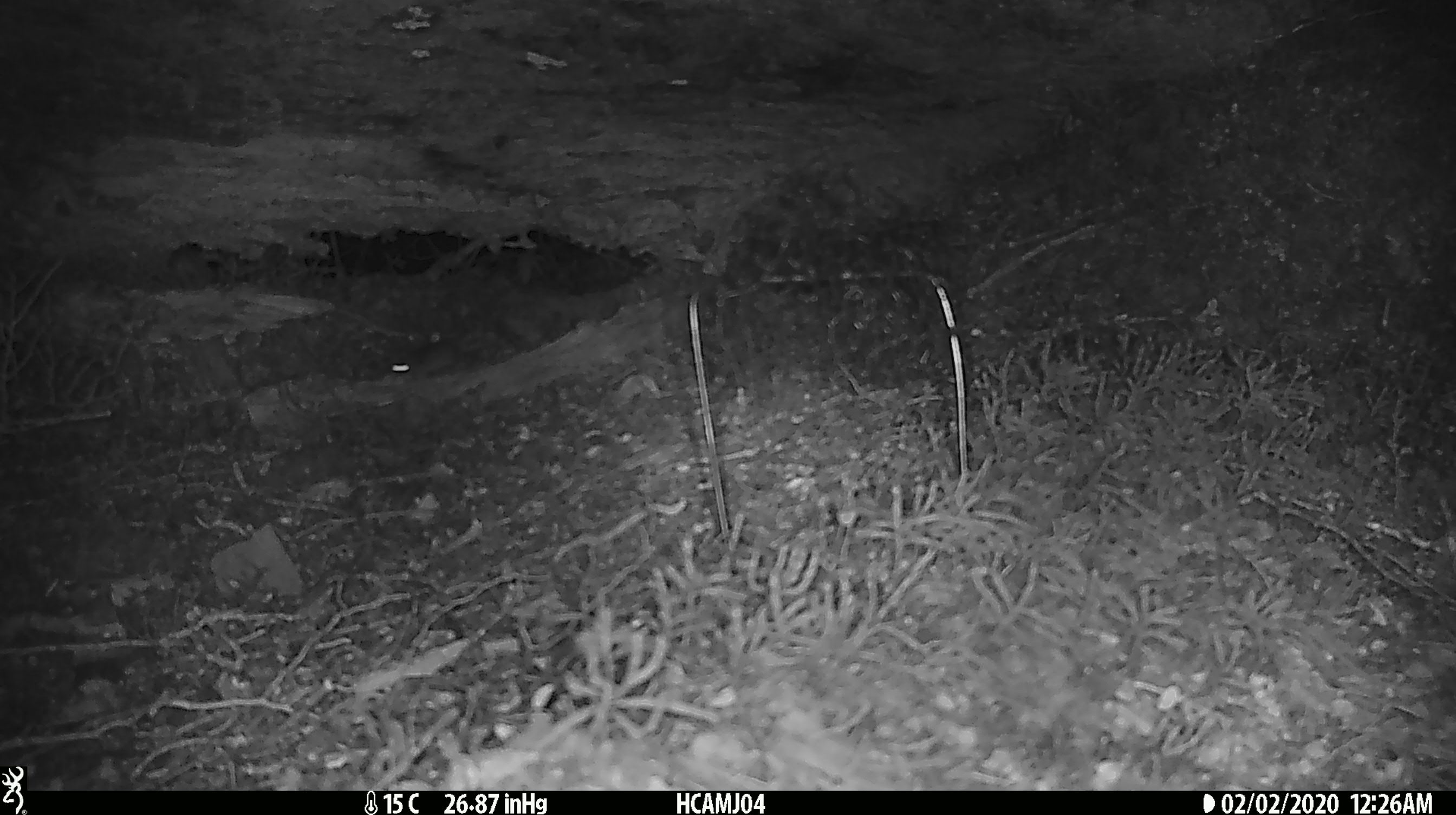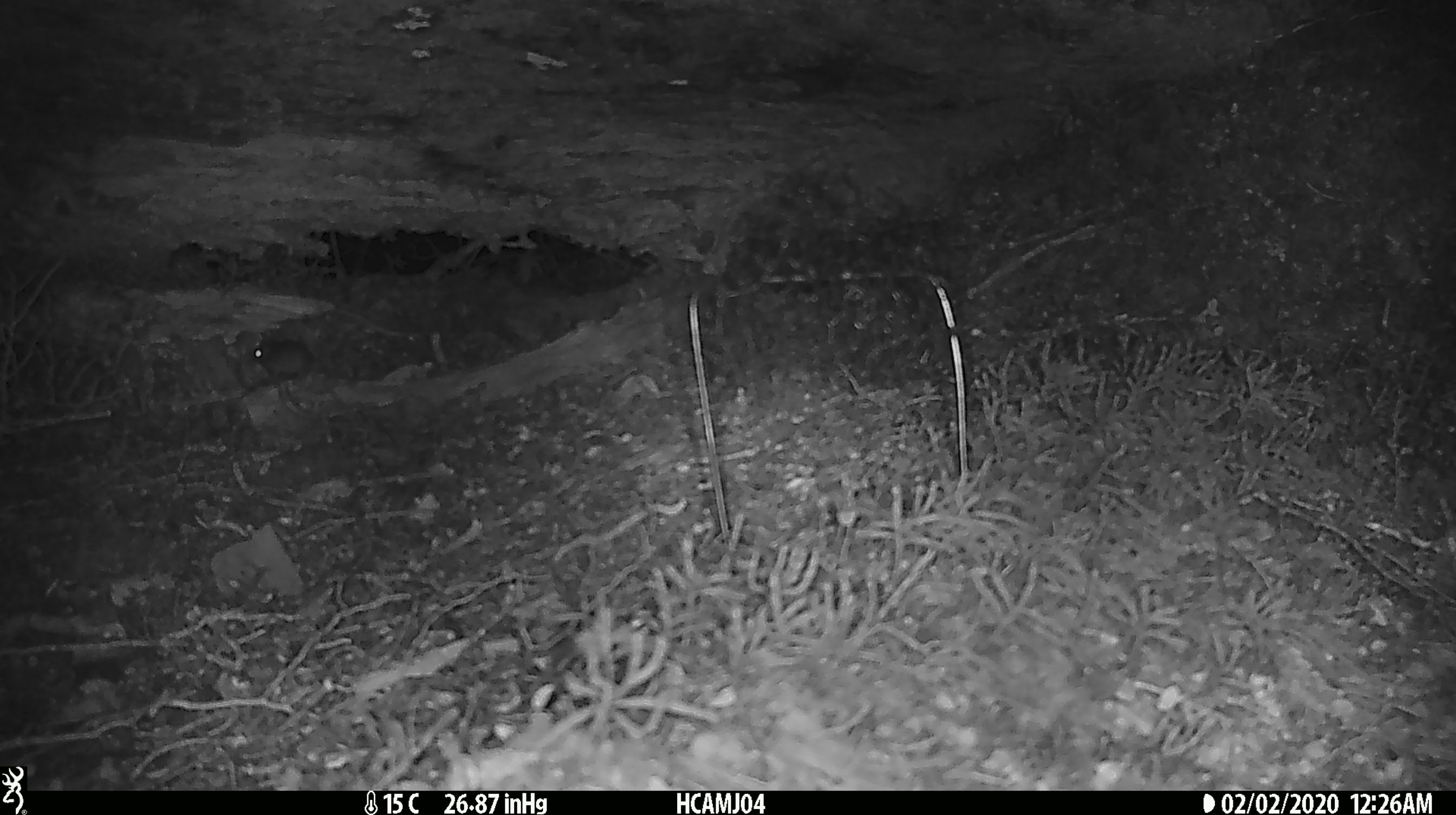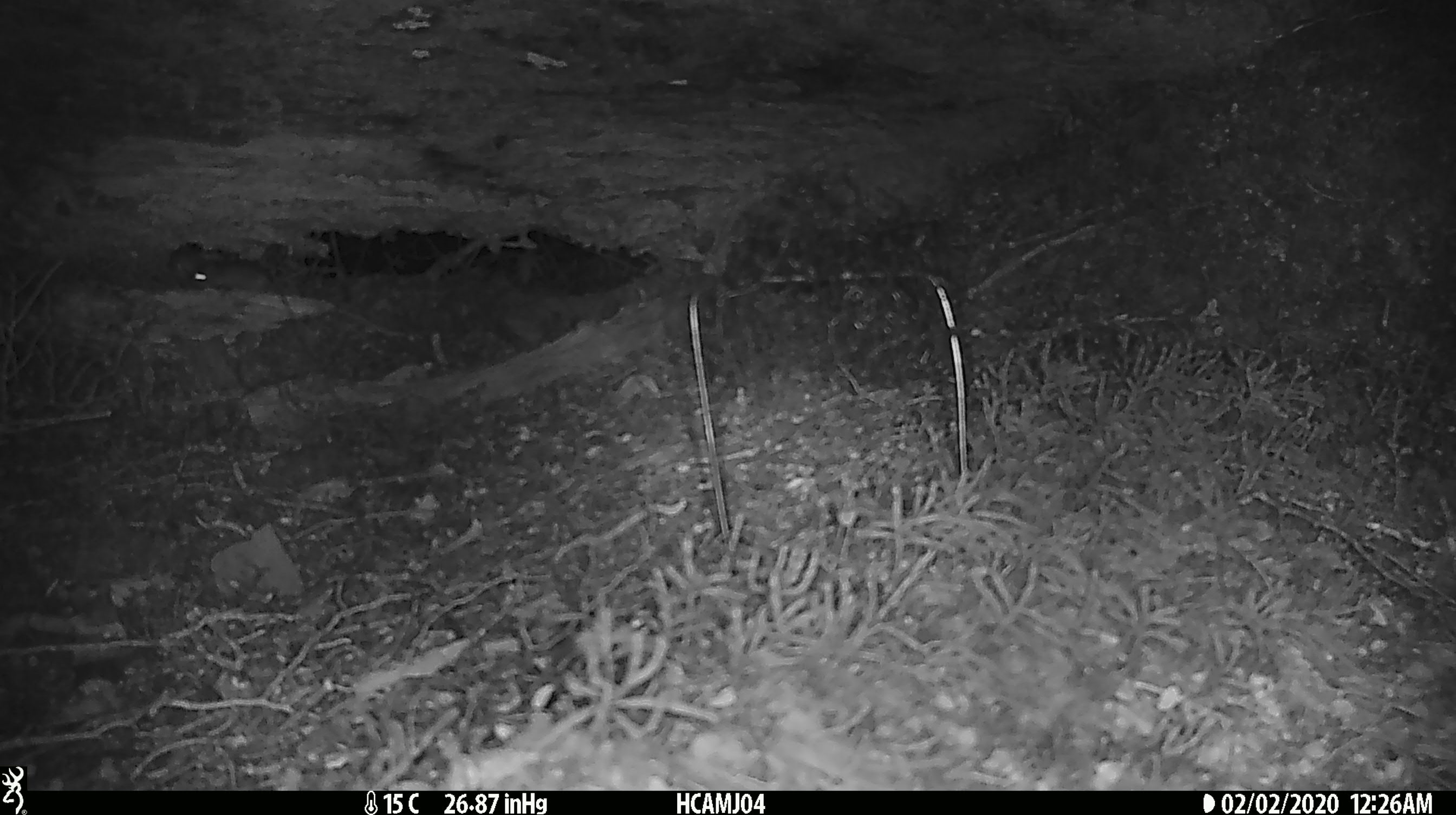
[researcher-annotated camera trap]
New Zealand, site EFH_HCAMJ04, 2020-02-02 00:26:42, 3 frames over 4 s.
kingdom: Animalia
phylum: Chordata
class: Mammalia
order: Rodentia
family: Muridae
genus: Mus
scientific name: Mus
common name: mouse